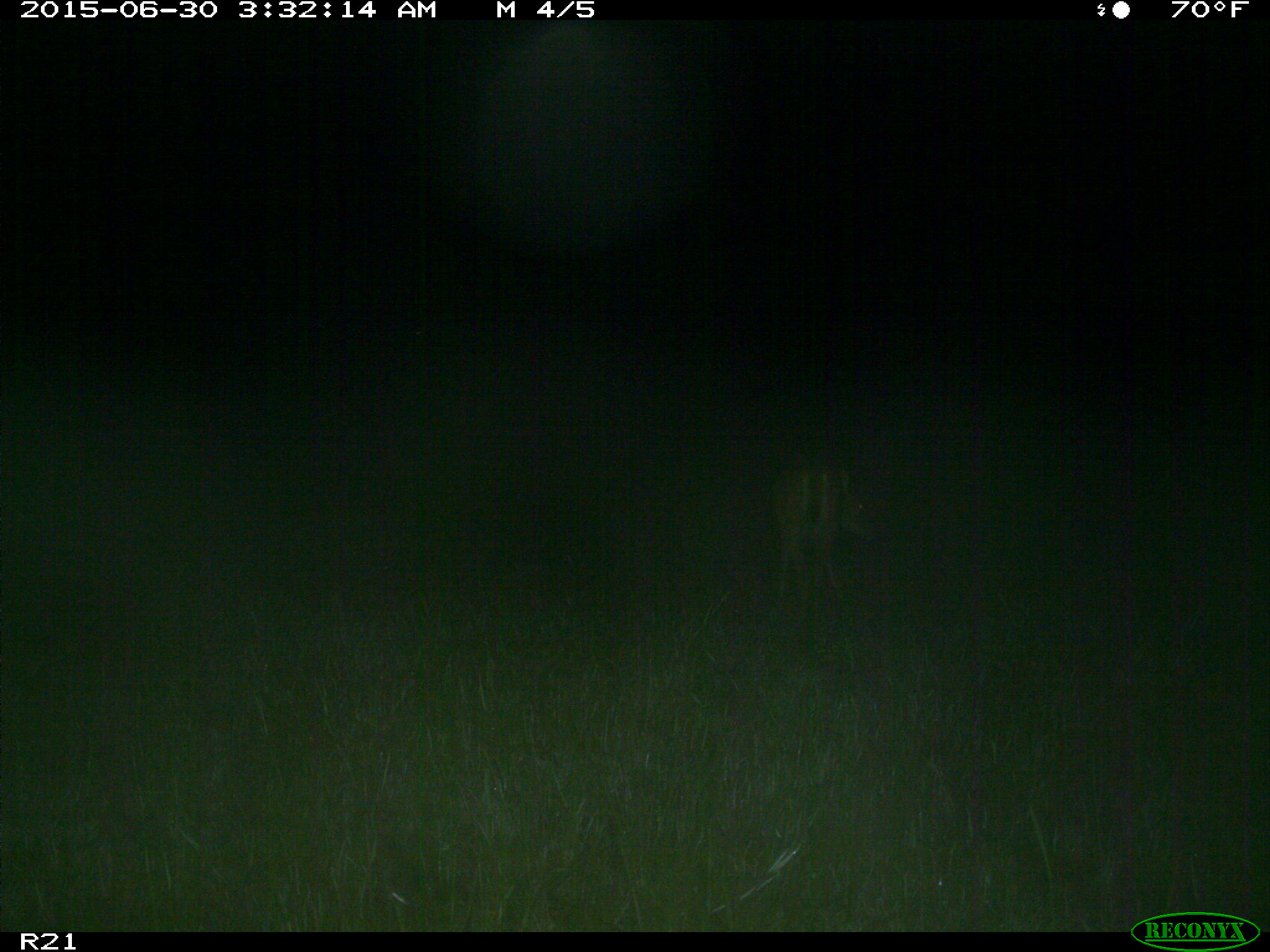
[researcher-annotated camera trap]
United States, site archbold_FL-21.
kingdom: Animalia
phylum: Chordata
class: Mammalia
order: Artiodactyla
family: Cervidae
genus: Odocoileus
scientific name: Odocoileus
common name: deer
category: unidentified deer